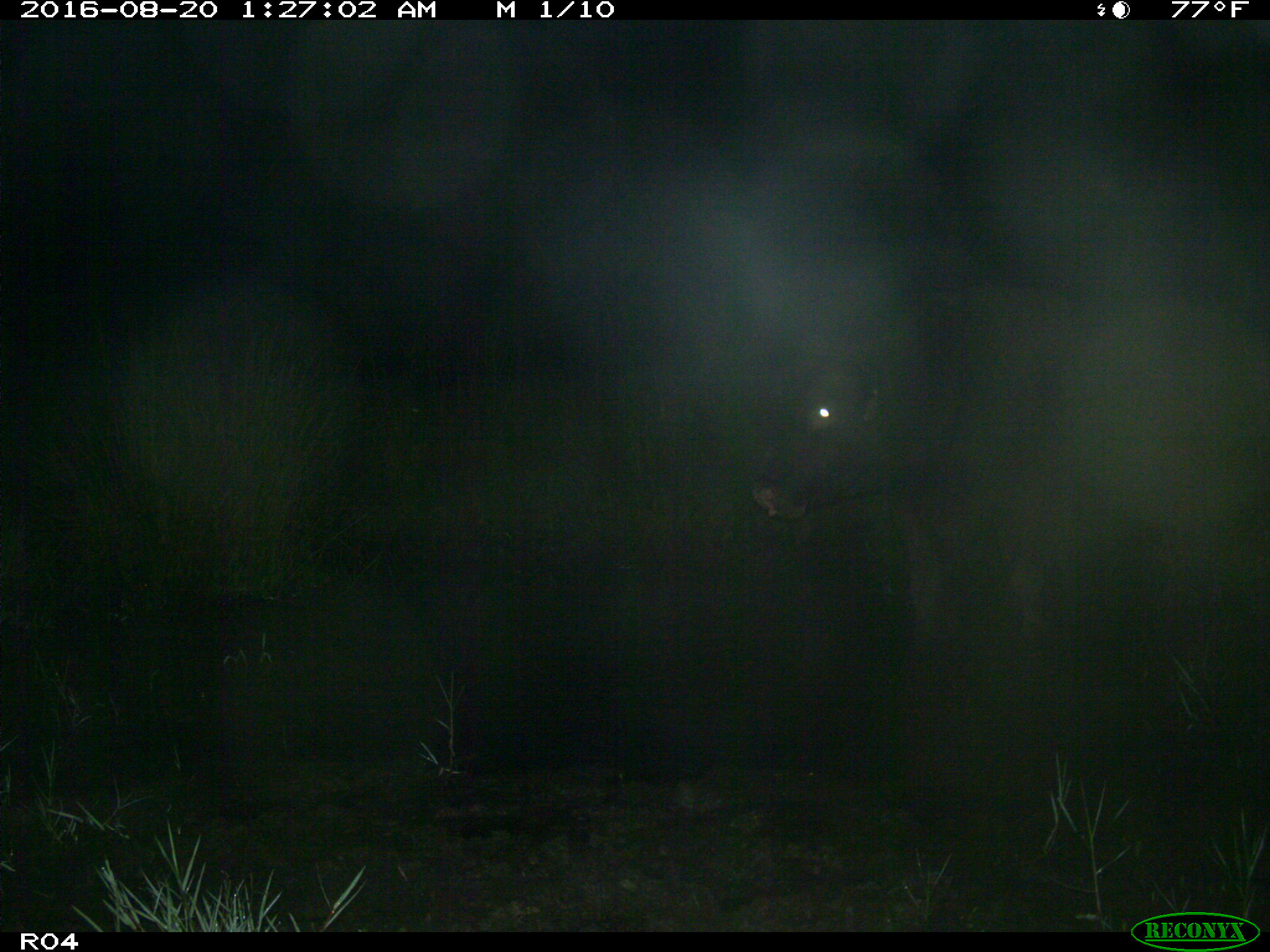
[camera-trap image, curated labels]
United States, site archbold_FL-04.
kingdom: Animalia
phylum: Chordata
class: Mammalia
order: Artiodactyla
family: Bovidae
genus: Bos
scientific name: Bos taurus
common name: domestic cow